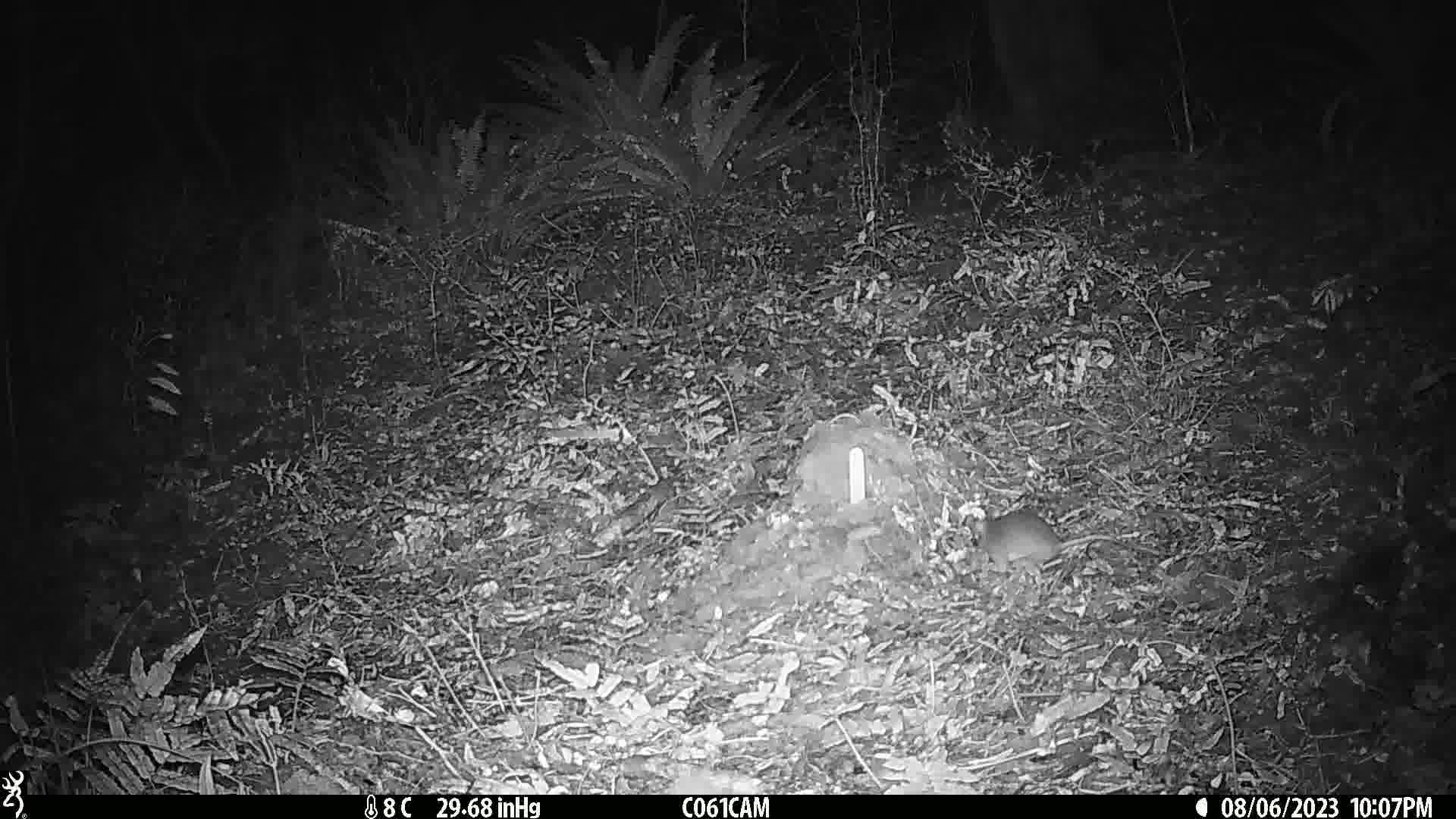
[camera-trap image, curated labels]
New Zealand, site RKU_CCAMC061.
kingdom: Animalia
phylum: Chordata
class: Mammalia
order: Rodentia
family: Muridae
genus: Rattus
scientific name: Rattus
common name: rat